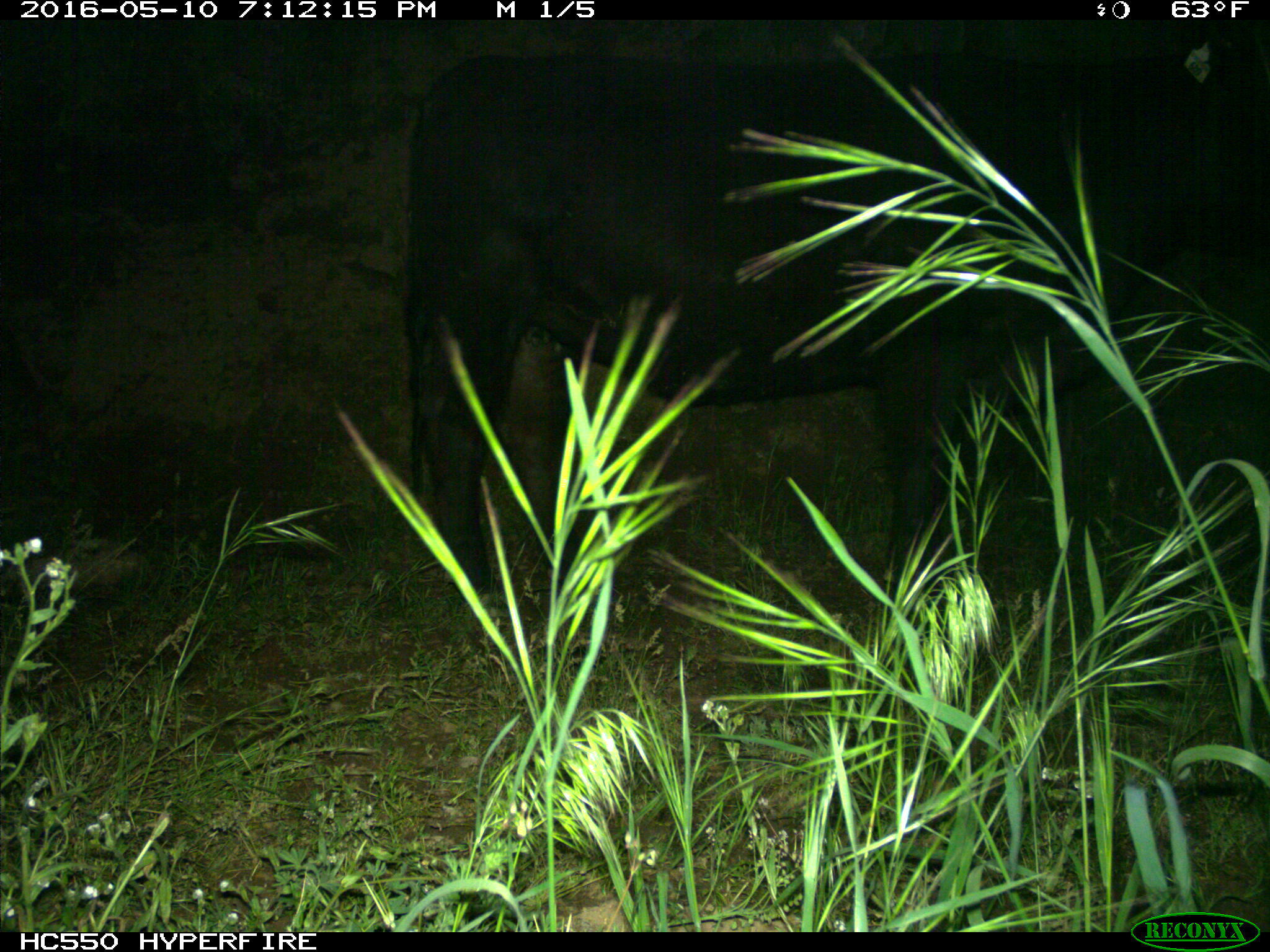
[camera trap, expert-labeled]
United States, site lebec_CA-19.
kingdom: Animalia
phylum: Chordata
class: Mammalia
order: Artiodactyla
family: Bovidae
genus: Bos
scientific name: Bos taurus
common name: domestic cow